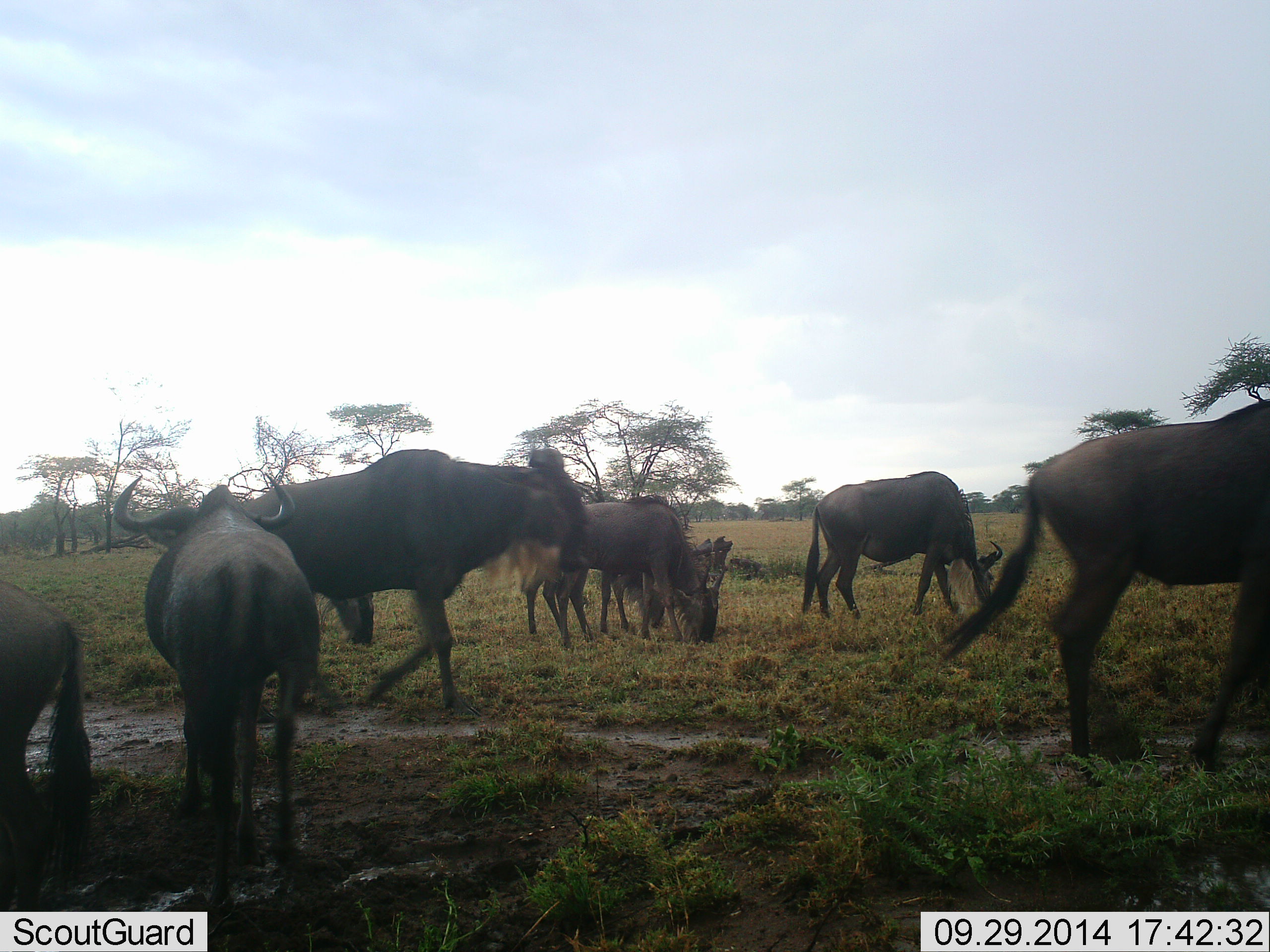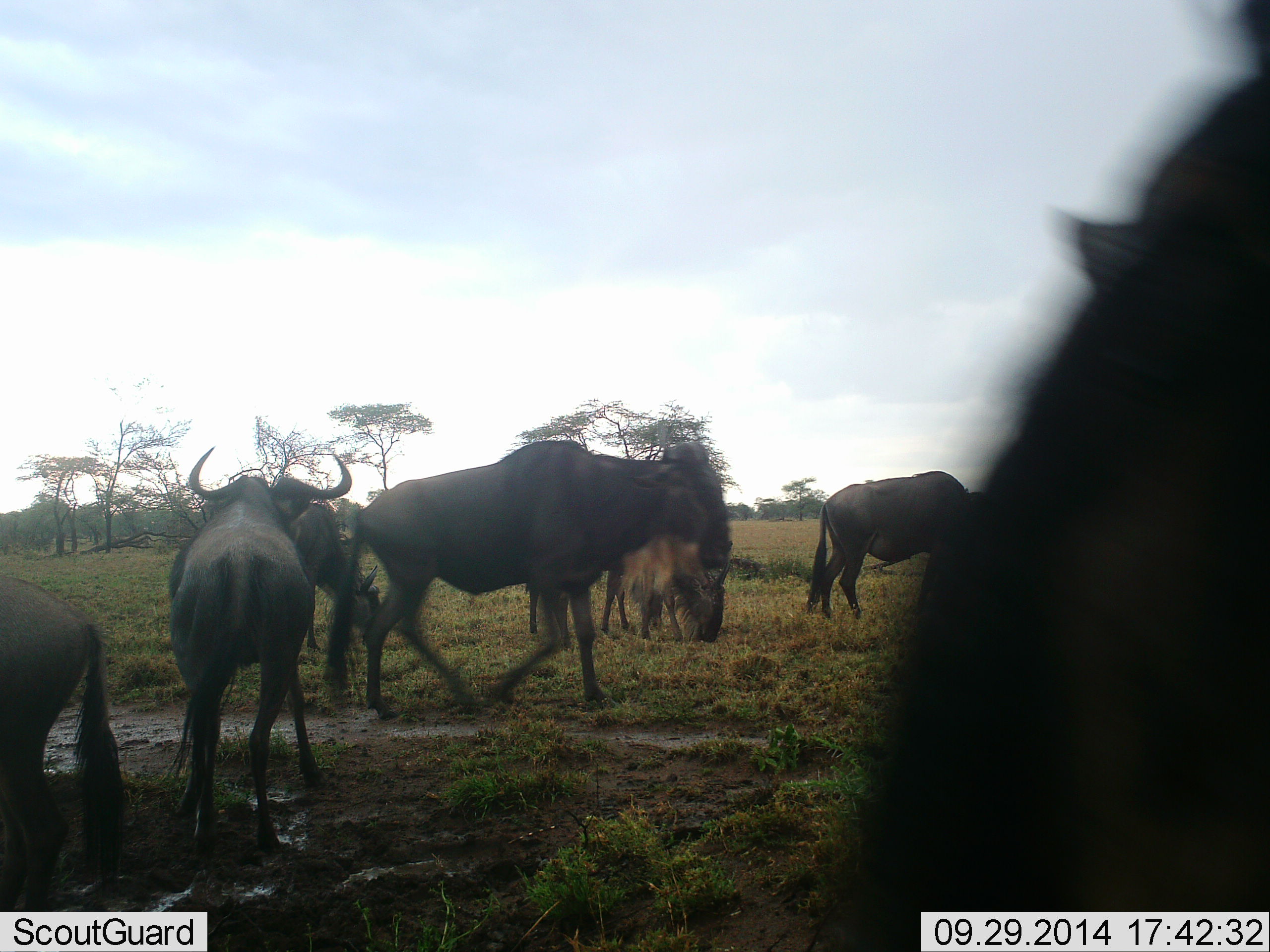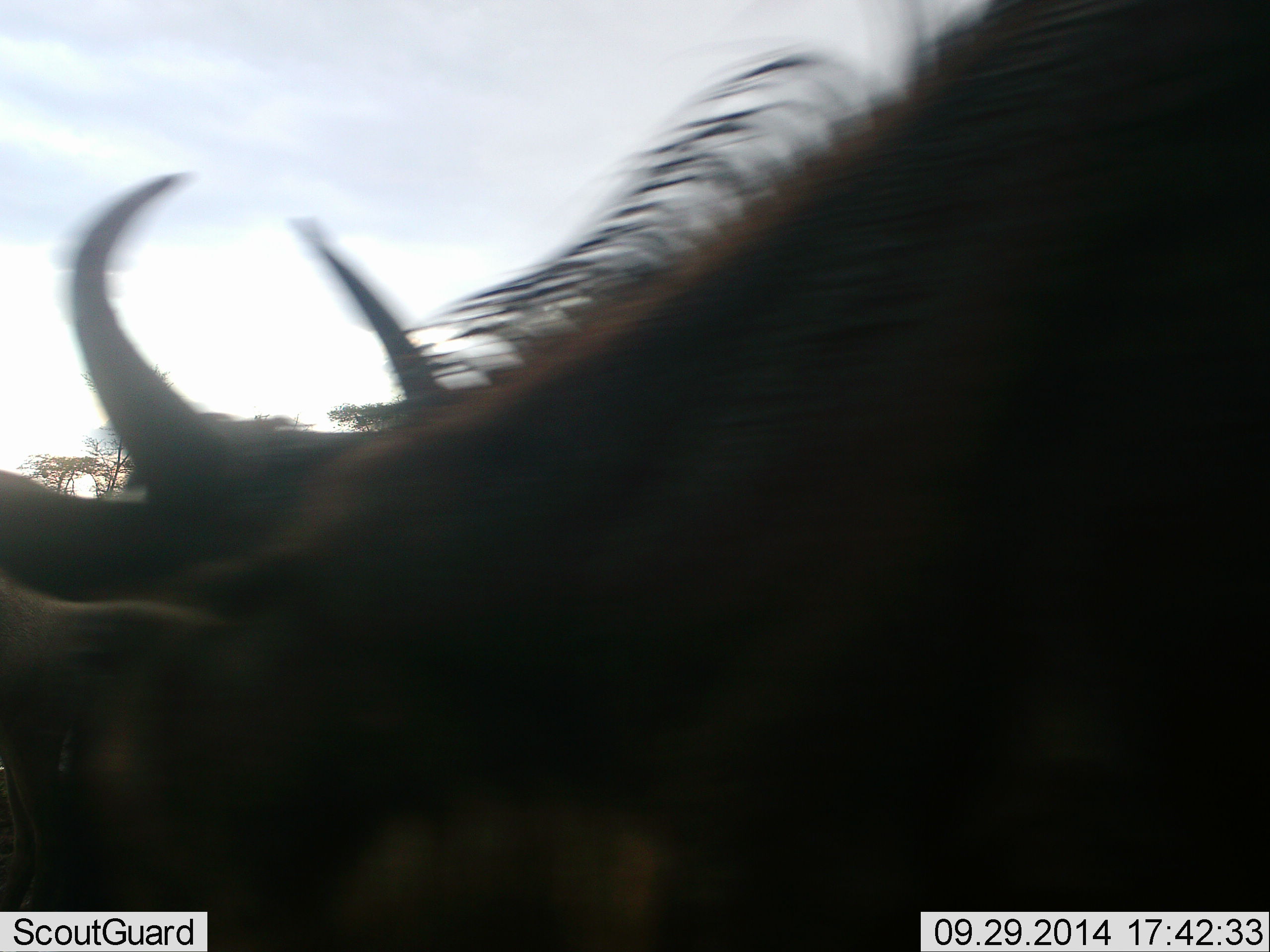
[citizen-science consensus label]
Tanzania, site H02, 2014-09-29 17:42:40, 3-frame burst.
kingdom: Animalia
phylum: Chordata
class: Mammalia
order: Artiodactyla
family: Bovidae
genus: Connochaetes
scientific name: Connochaetes taurinus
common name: blue wildebeest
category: wildebeest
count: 7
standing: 30%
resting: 0%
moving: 90%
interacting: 20%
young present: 0%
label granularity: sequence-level